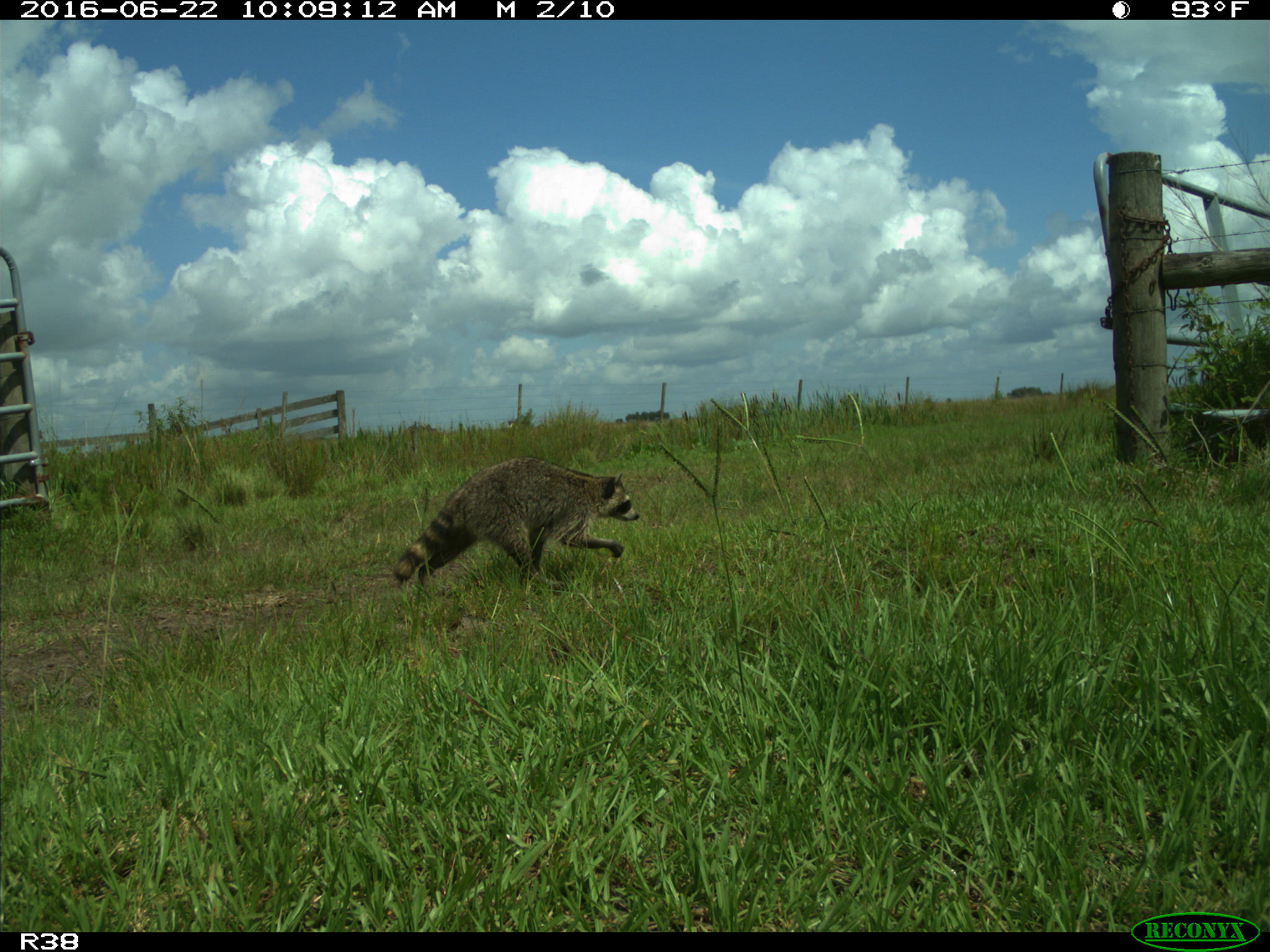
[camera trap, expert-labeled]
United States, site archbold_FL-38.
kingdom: Animalia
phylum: Chordata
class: Mammalia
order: Carnivora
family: Procyonidae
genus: Procyon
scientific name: Procyon lotor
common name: common raccoon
Procyon lotor (common raccoon).